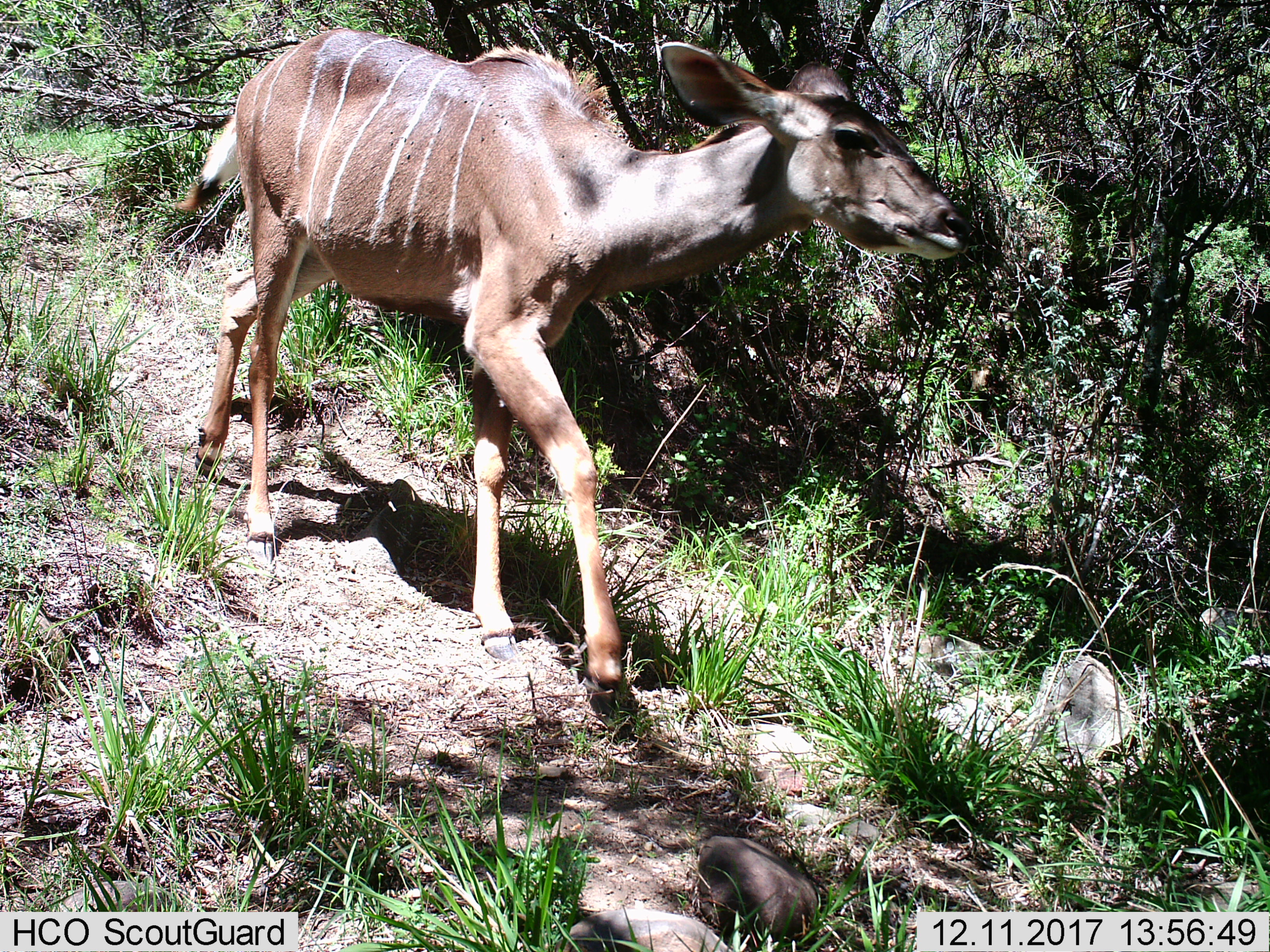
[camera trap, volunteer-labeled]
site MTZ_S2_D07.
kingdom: Animalia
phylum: Chordata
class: Mammalia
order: Artiodactyla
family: Bovidae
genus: Tragelaphus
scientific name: Tragelaphus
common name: kudu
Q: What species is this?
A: Kudu (Tragelaphus).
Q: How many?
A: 1.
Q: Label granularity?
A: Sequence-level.